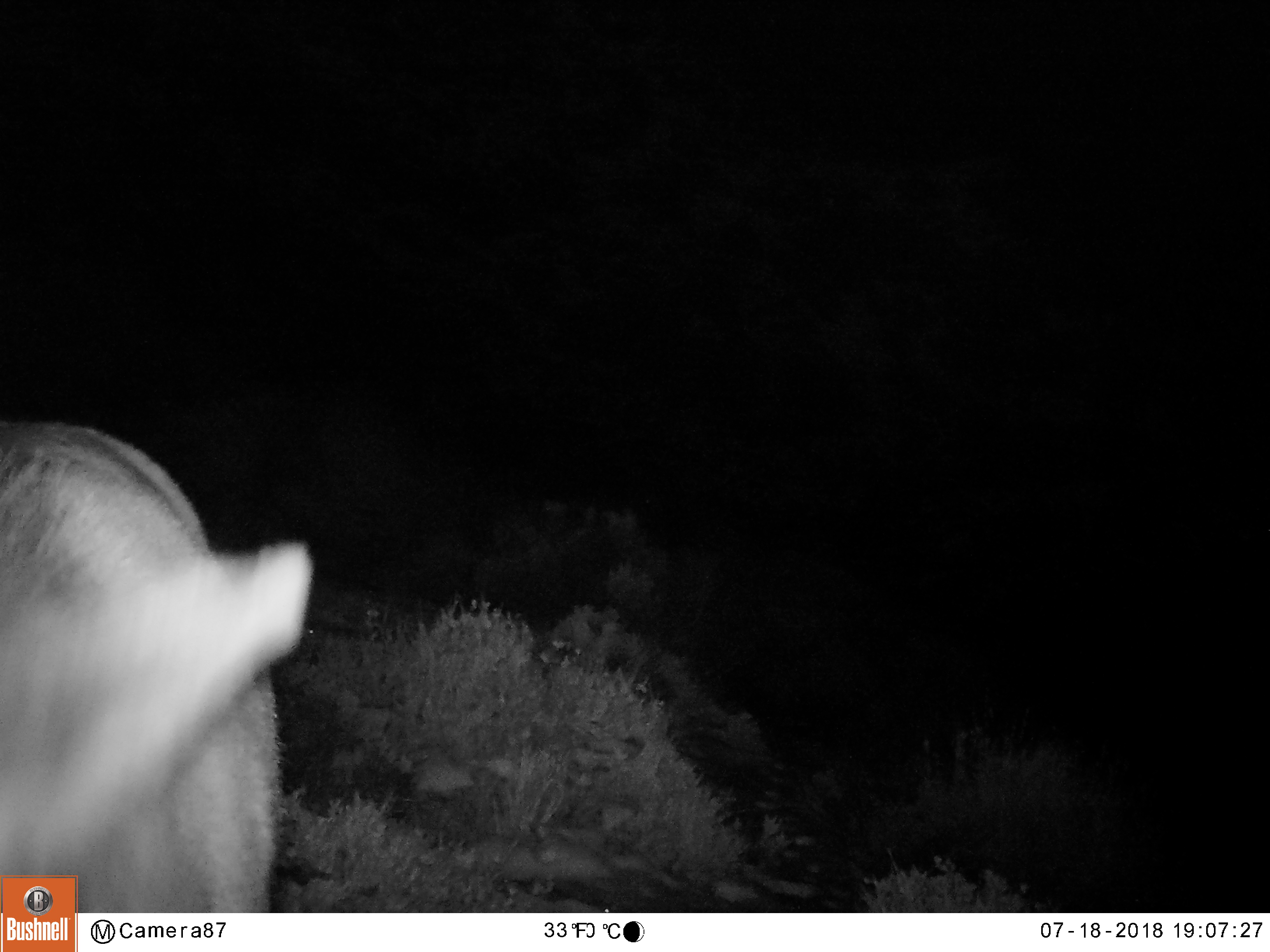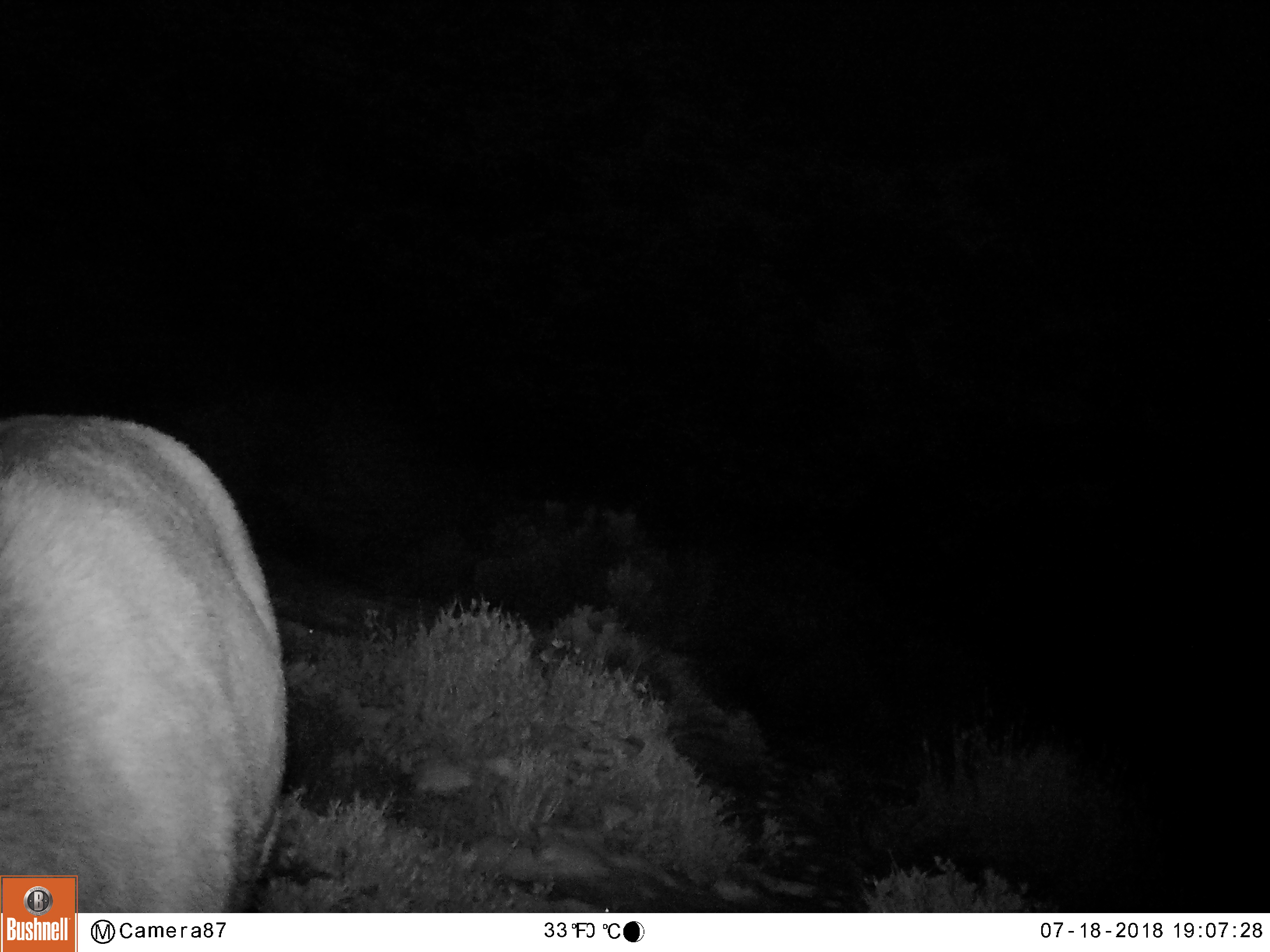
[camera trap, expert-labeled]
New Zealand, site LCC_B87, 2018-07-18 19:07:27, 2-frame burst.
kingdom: Animalia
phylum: Chordata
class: Mammalia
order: Artiodactyla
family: Cervidae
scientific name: Cervidae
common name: deer